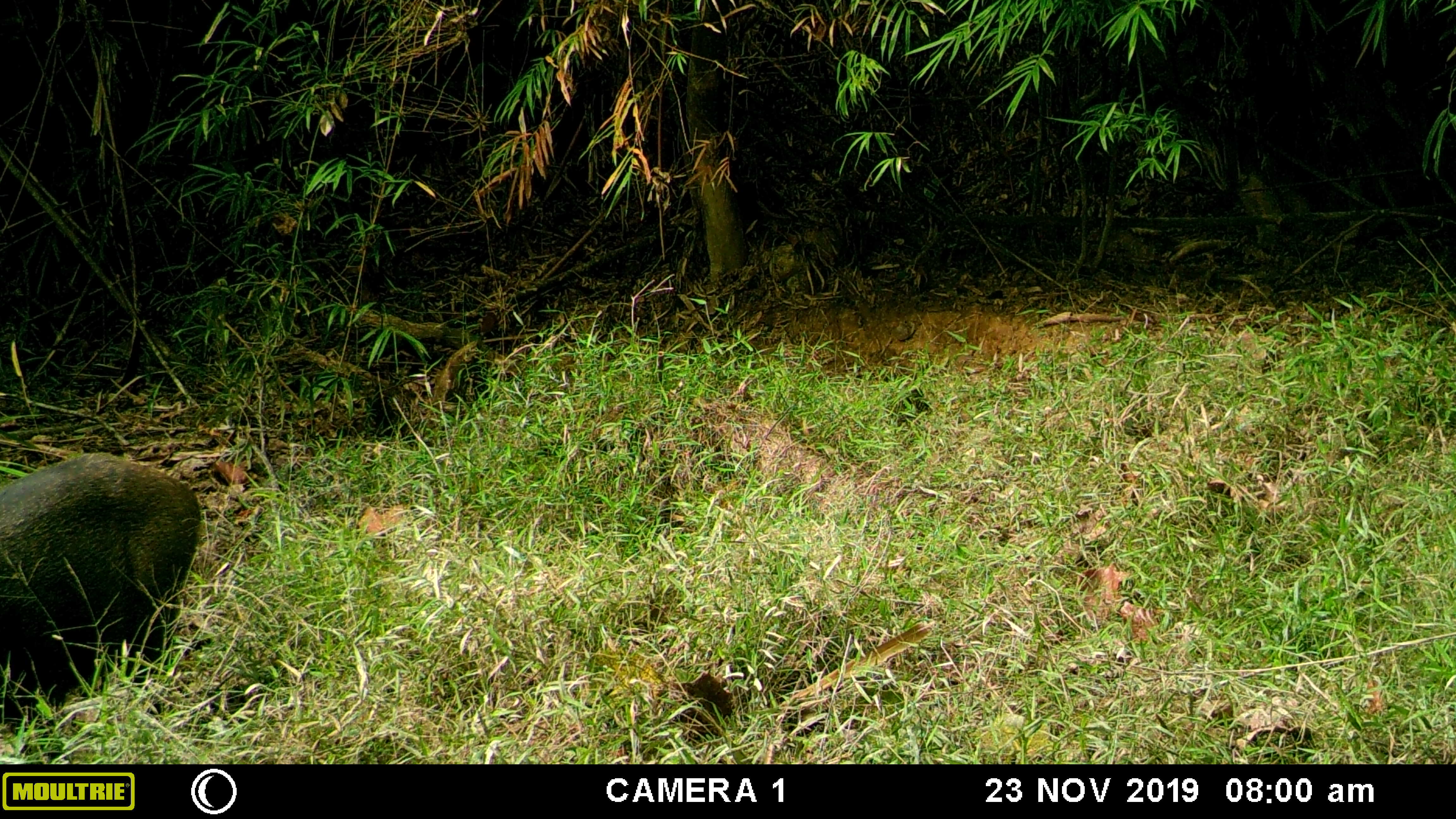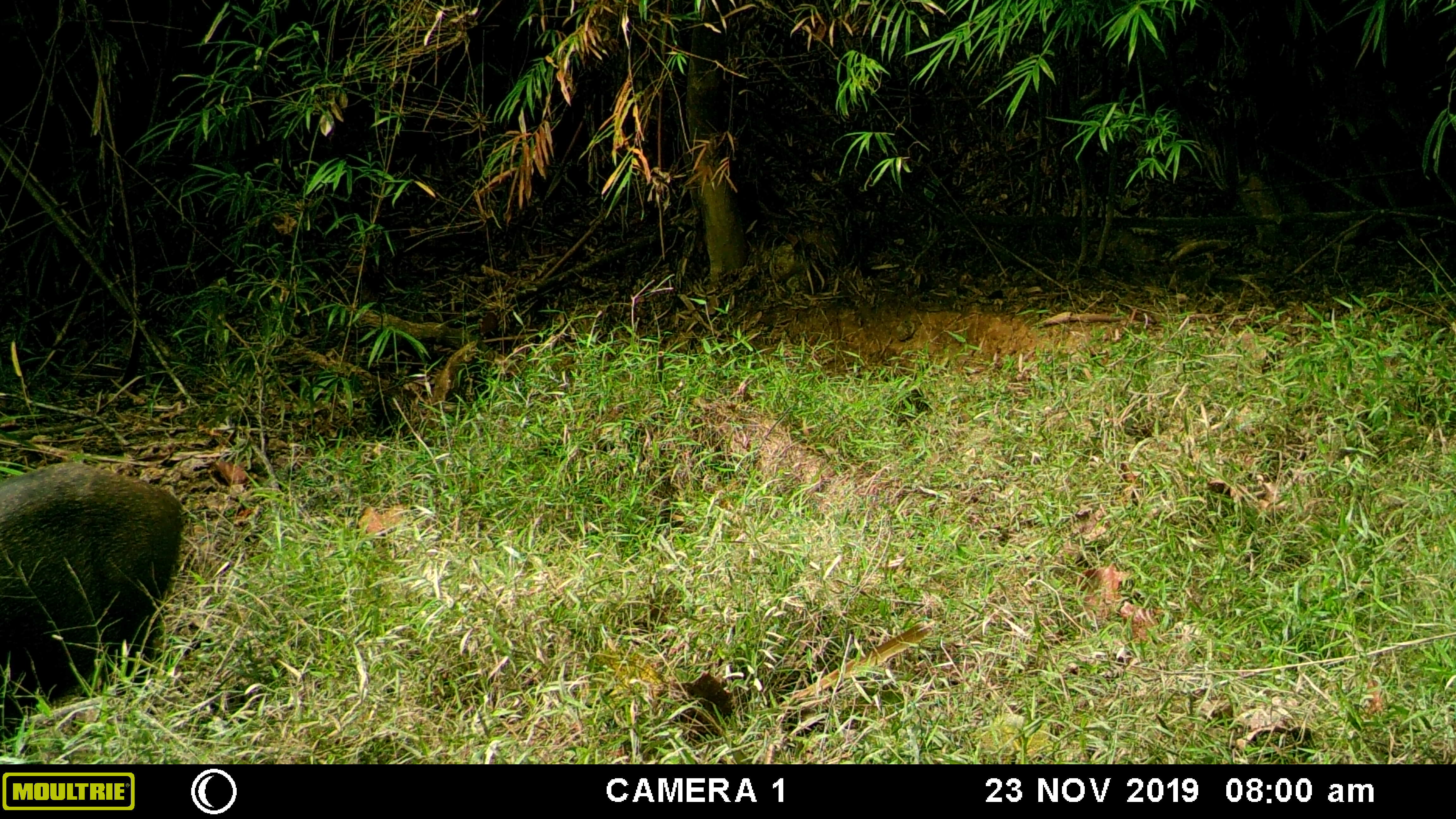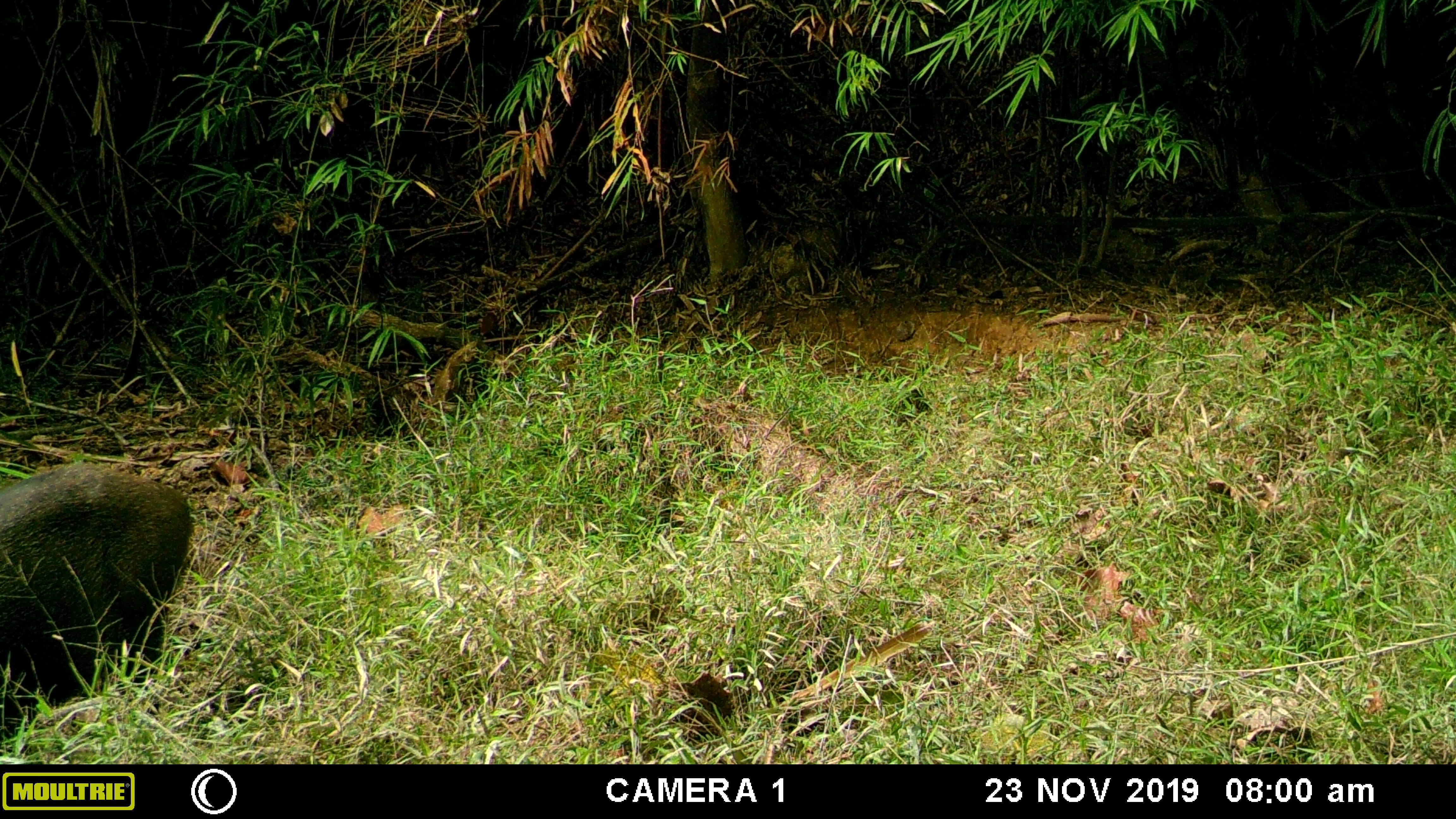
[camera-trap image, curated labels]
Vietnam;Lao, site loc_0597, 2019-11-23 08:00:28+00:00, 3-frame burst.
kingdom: Animalia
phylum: Chordata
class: Mammalia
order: Artiodactyla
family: Suidae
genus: Sus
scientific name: Sus scrofa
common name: eurasian wild pig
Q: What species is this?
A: Eurasian wild pig (Sus scrofa).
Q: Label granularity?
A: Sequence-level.